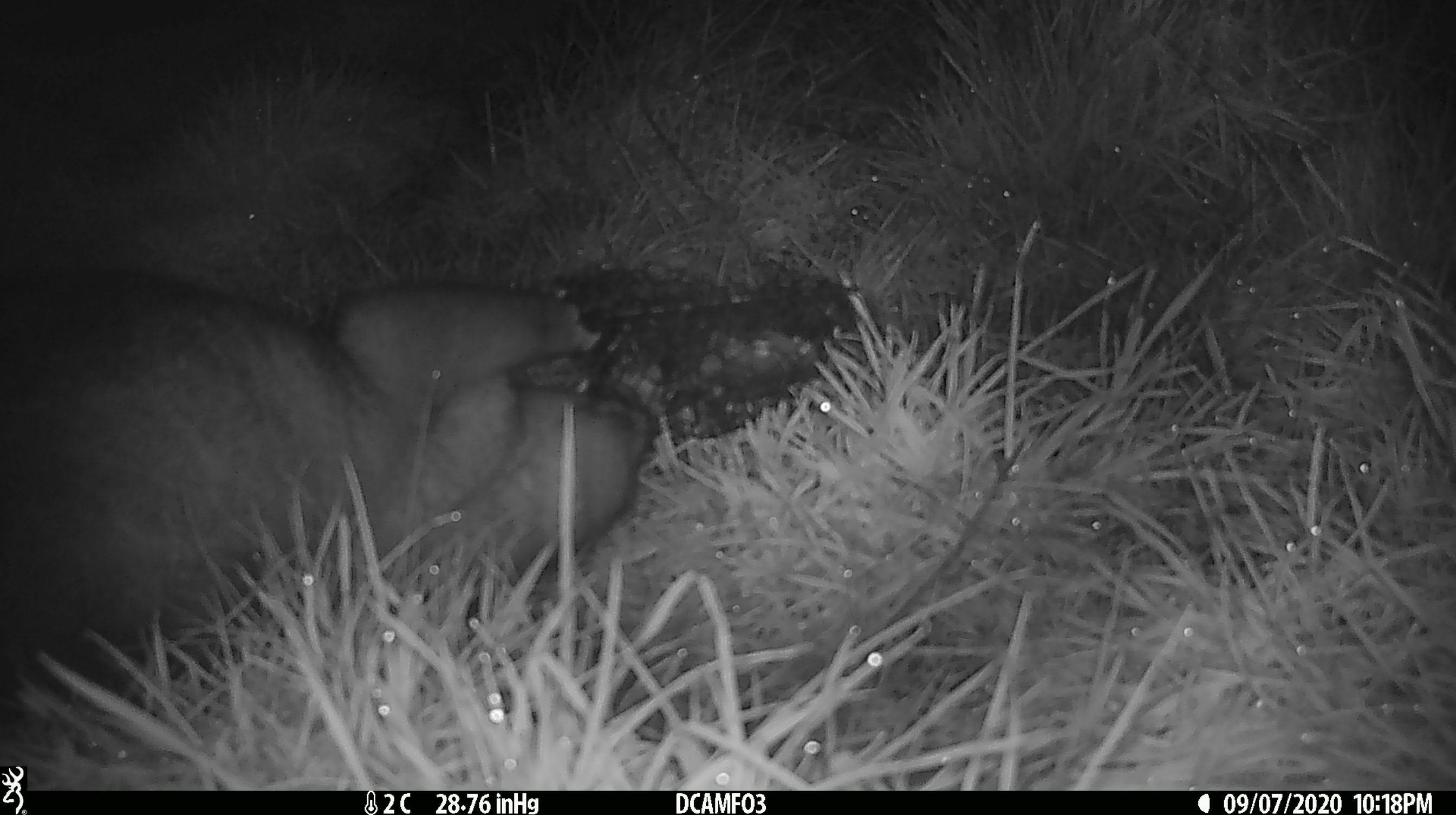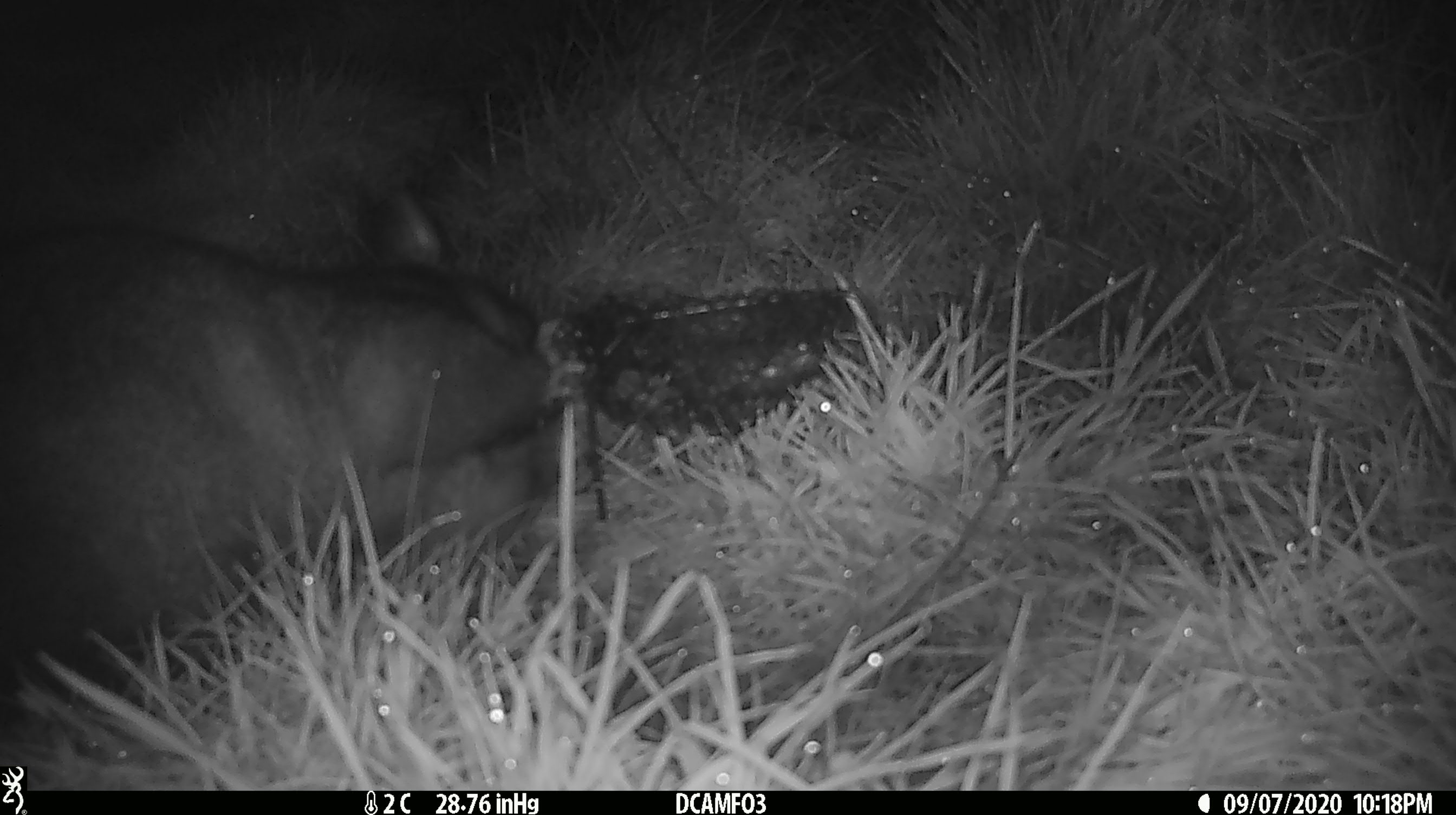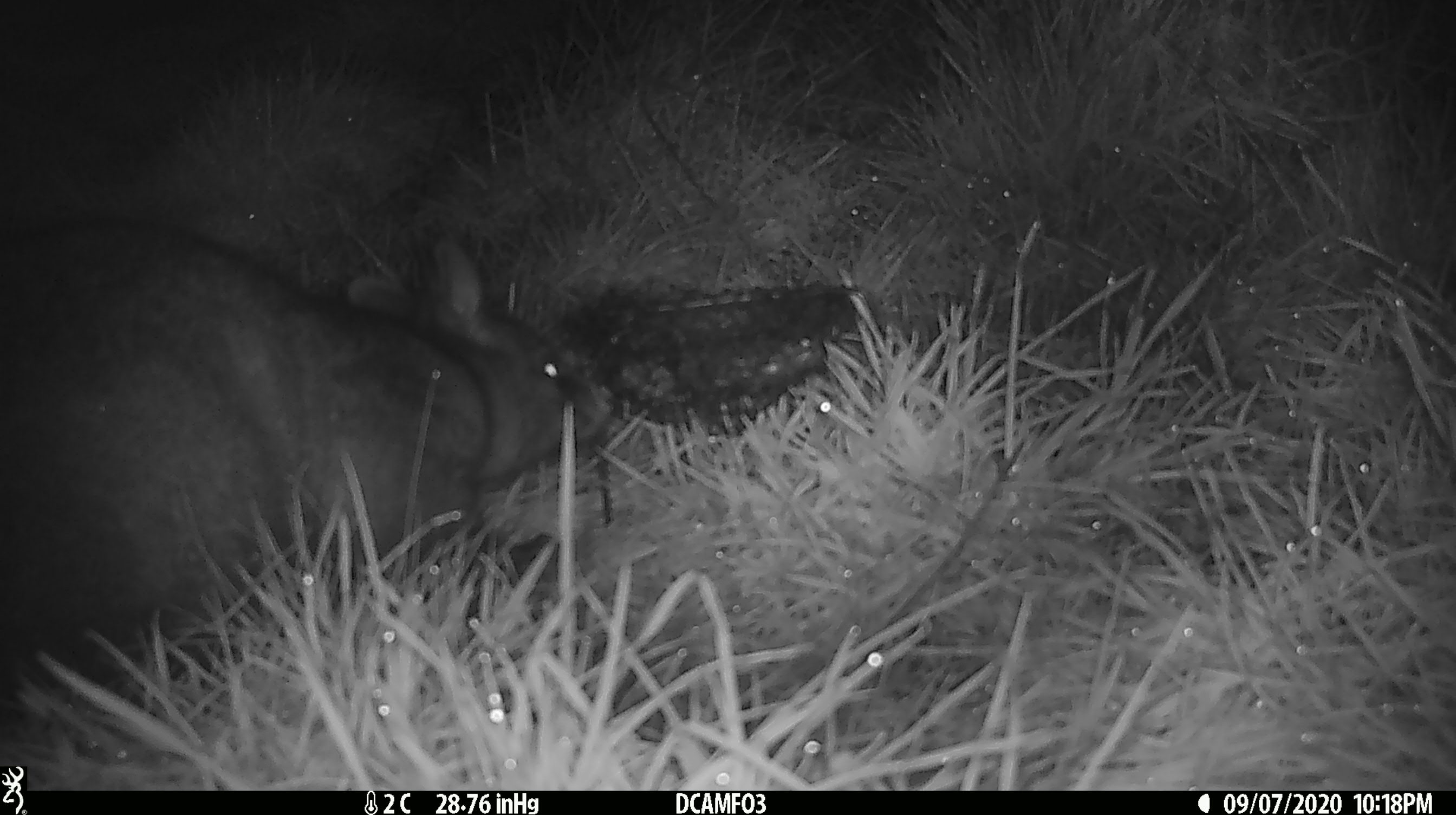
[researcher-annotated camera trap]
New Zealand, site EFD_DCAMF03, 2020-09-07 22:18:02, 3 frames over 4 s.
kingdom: Animalia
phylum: Chordata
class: Mammalia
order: Diprotodontia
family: Phalangeridae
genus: Trichosurus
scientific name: Trichosurus vulpecula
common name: common brushtail possum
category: possum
Possum (common brushtail possum) (Trichosurus vulpecula).